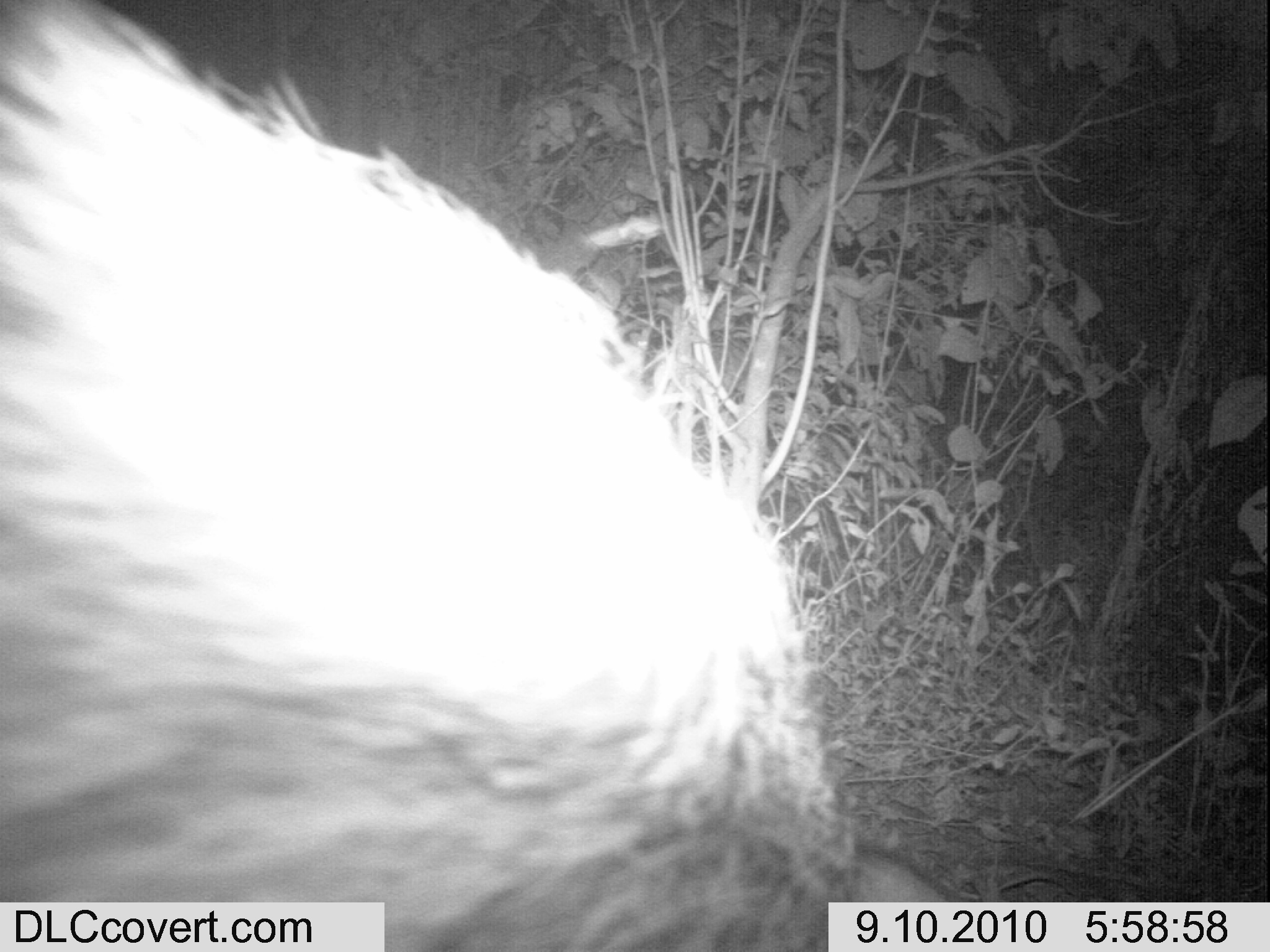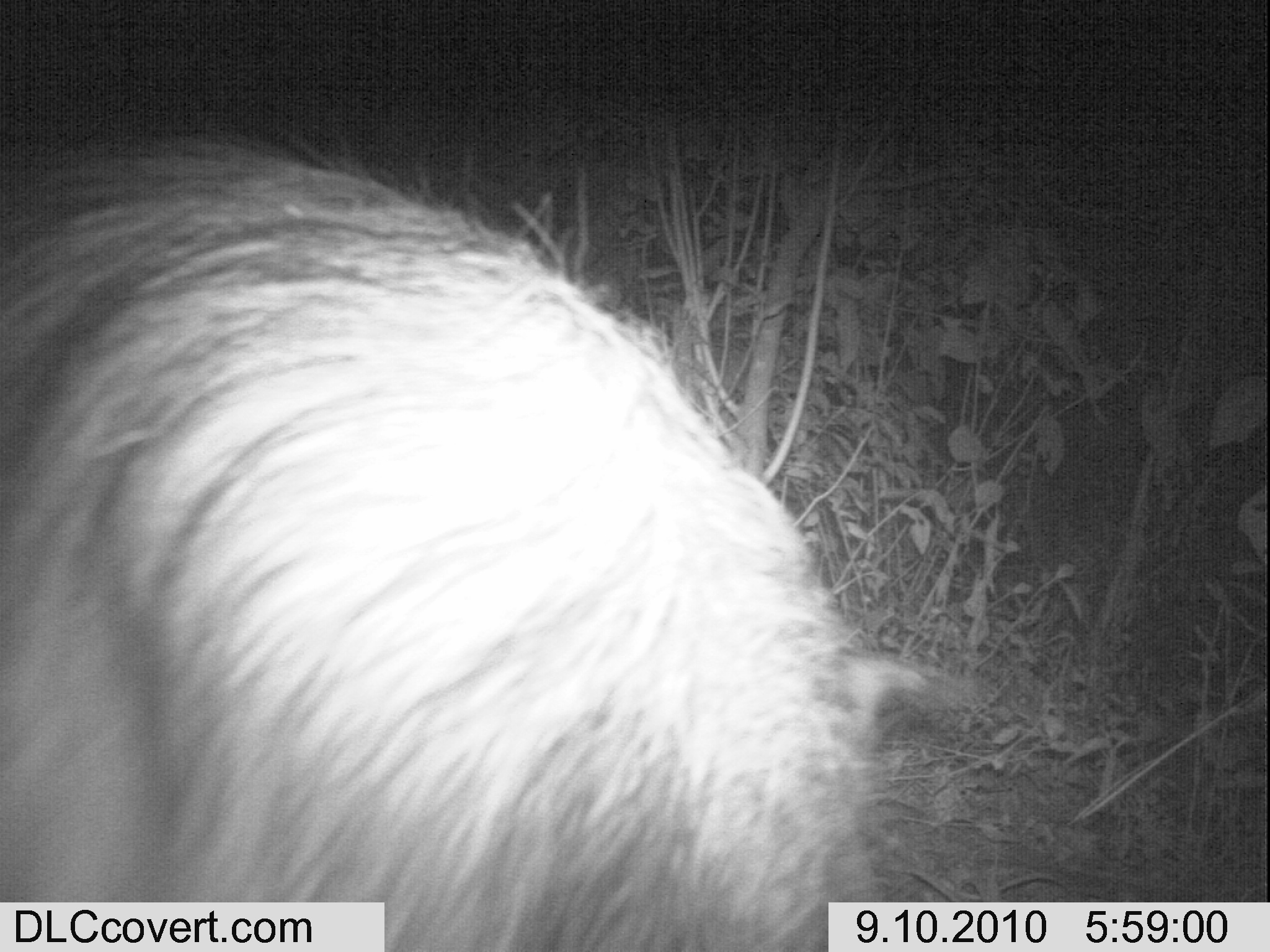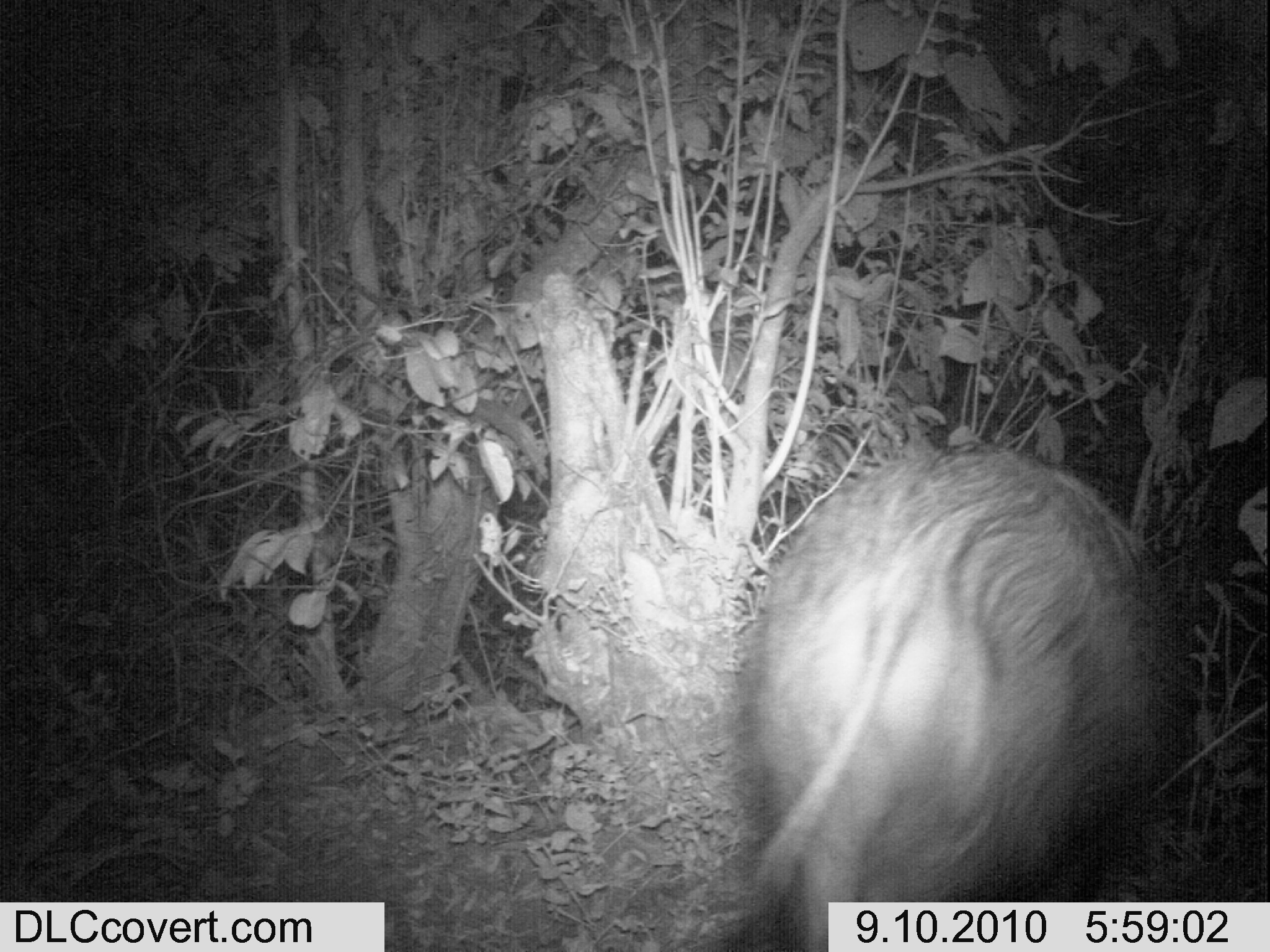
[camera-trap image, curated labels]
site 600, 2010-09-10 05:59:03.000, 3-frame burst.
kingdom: Animalia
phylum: Chordata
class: Mammalia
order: Artiodactyla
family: Suidae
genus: Potamochoerus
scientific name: Potamochoerus larvatus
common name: bushpig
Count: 1.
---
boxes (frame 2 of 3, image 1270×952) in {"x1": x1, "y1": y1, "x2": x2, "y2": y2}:
potamochoerus larvatus: {"x1": 3, "y1": 114, "x2": 938, "y2": 945}